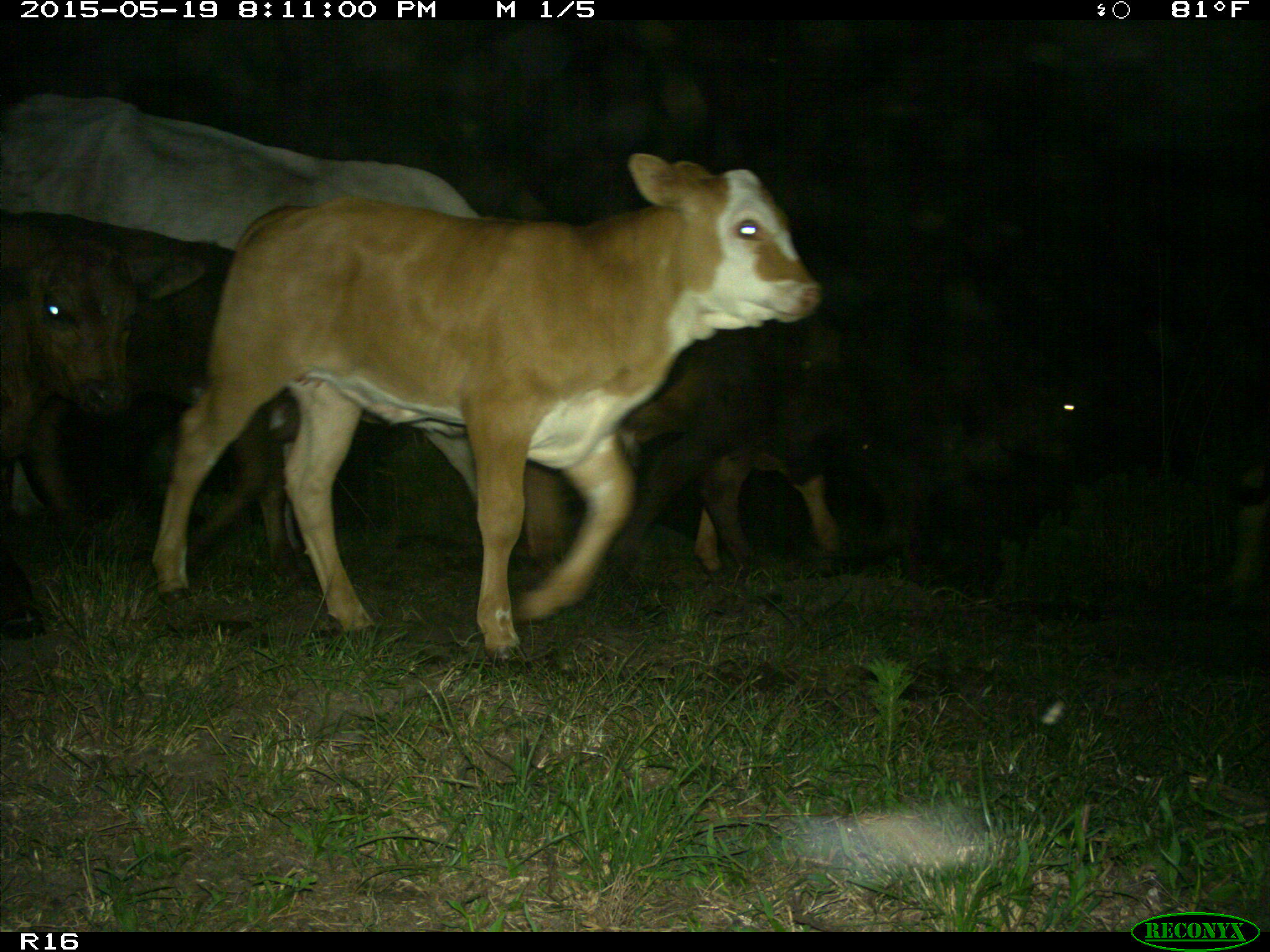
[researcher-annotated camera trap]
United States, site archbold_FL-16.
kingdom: Animalia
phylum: Chordata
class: Mammalia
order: Artiodactyla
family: Bovidae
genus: Bos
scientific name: Bos taurus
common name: domestic cow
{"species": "Bos taurus (domestic cow)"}